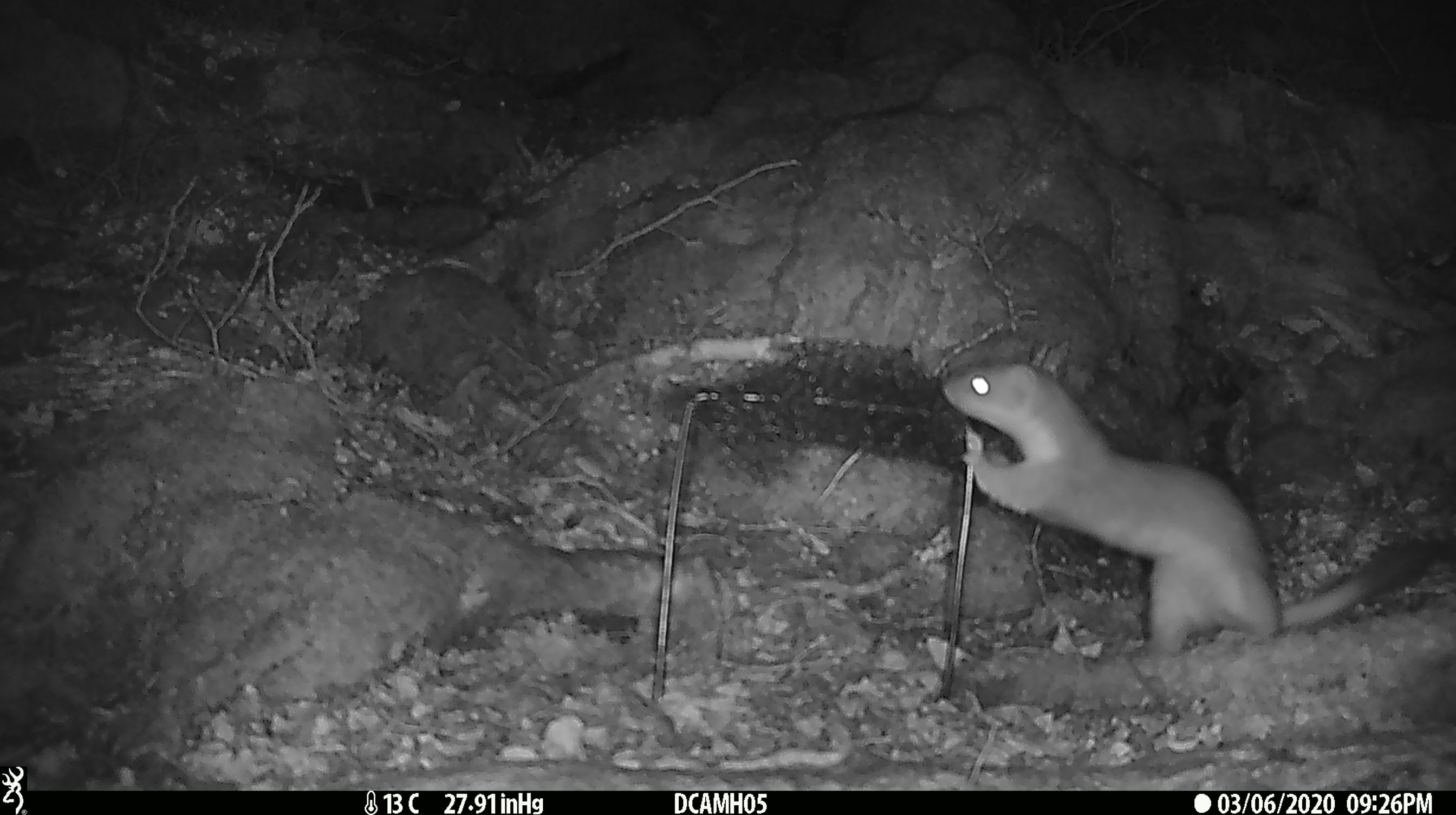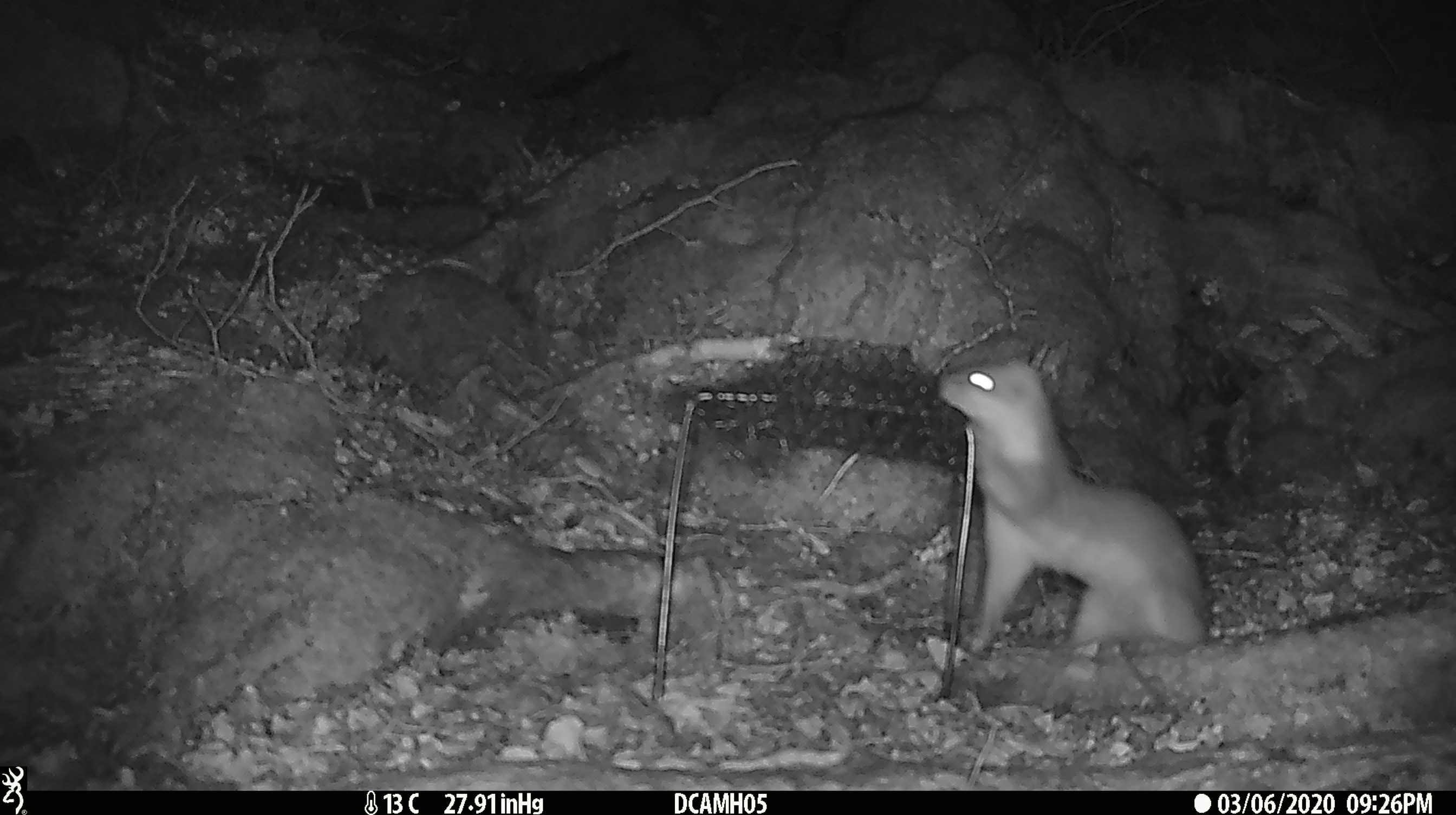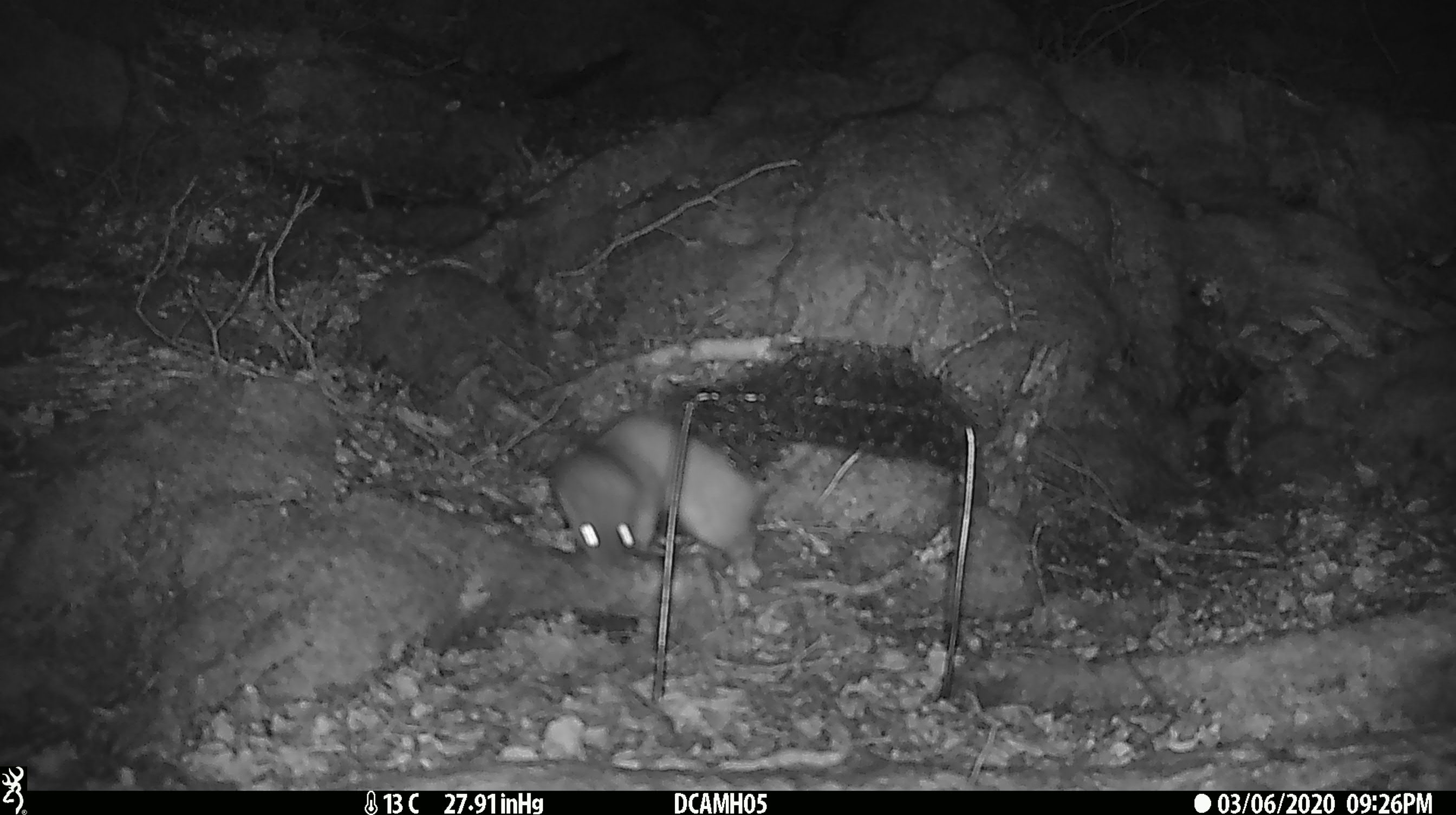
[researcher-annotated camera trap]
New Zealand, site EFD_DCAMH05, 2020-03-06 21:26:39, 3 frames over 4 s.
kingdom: Animalia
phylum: Chordata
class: Mammalia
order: Carnivora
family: Mustelidae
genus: Mustela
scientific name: Mustela erminea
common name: stoat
Stoat (Mustela erminea).